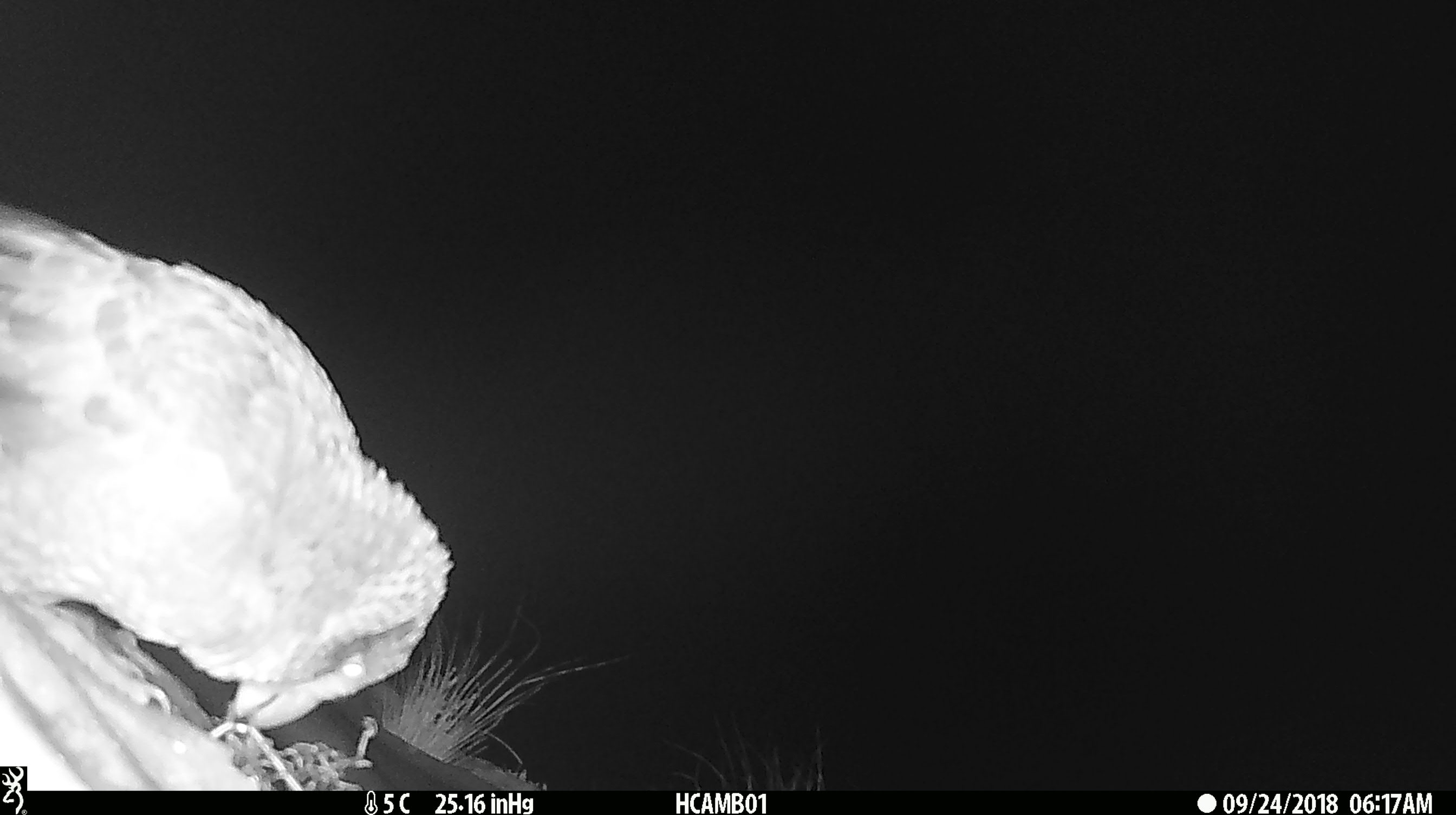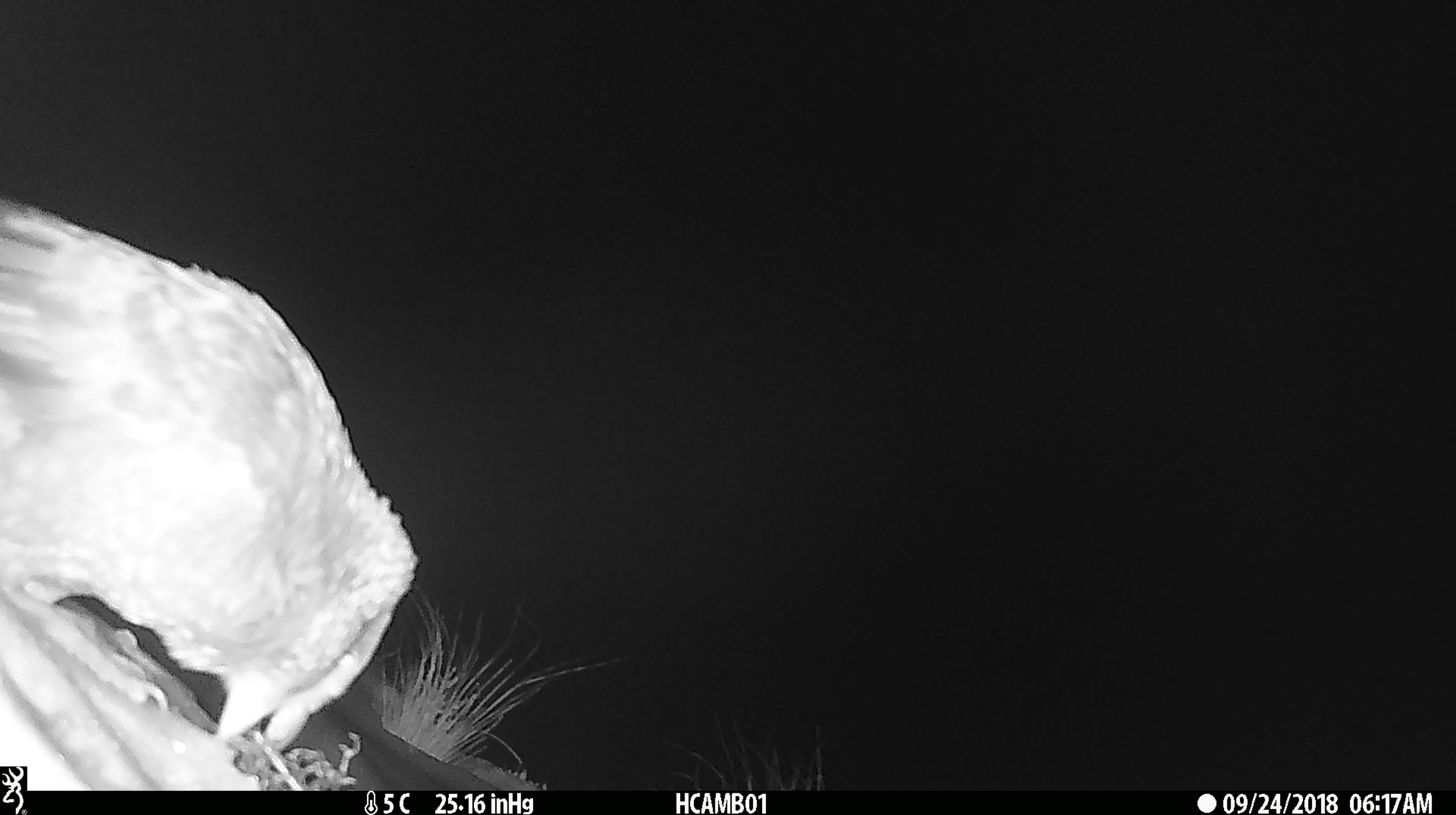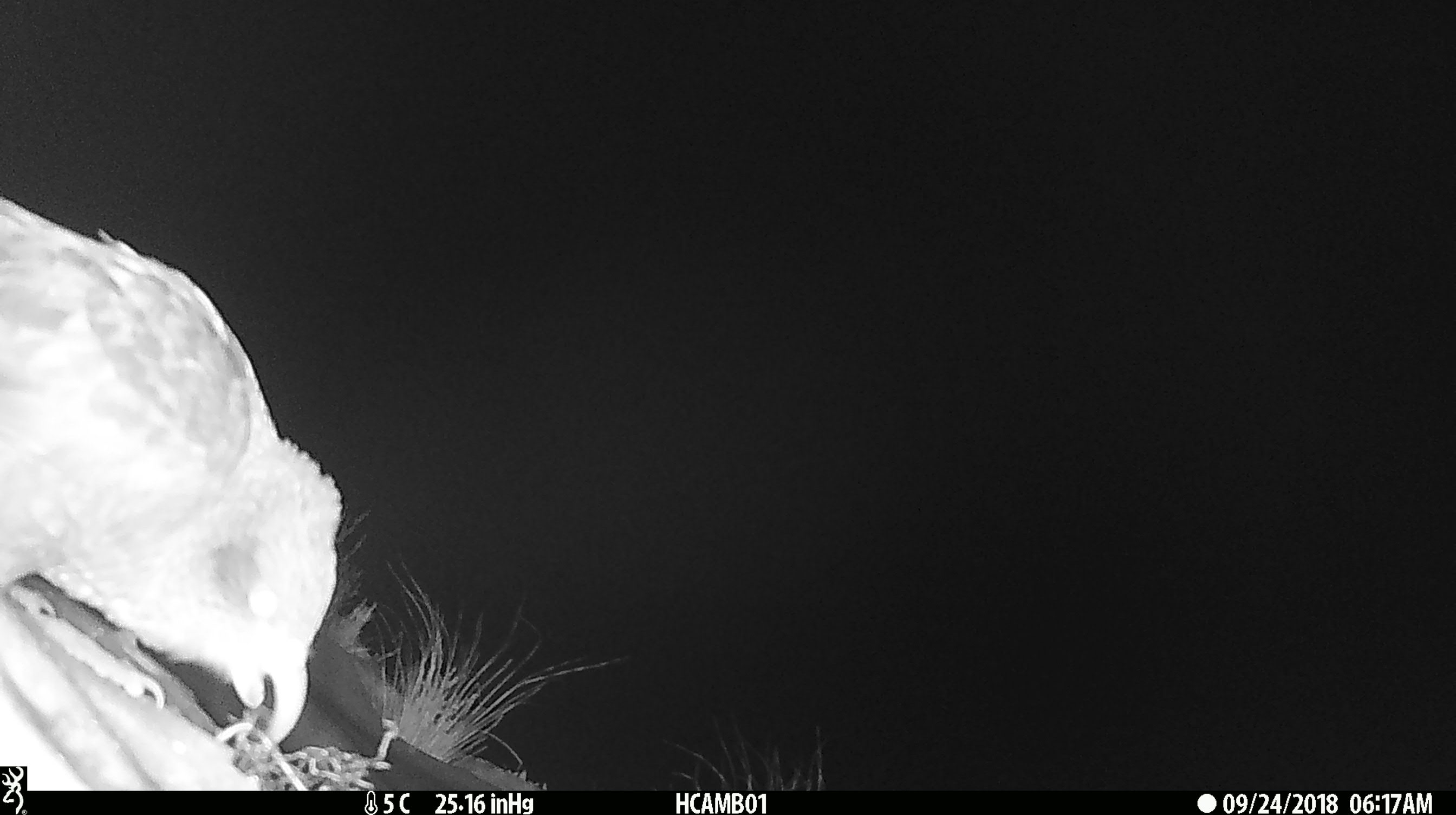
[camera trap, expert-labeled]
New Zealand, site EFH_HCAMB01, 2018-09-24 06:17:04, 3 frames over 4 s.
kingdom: Animalia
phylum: Chordata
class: Aves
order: Psittaciformes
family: Strigopidae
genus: Nestor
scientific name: Nestor notabilis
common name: kea